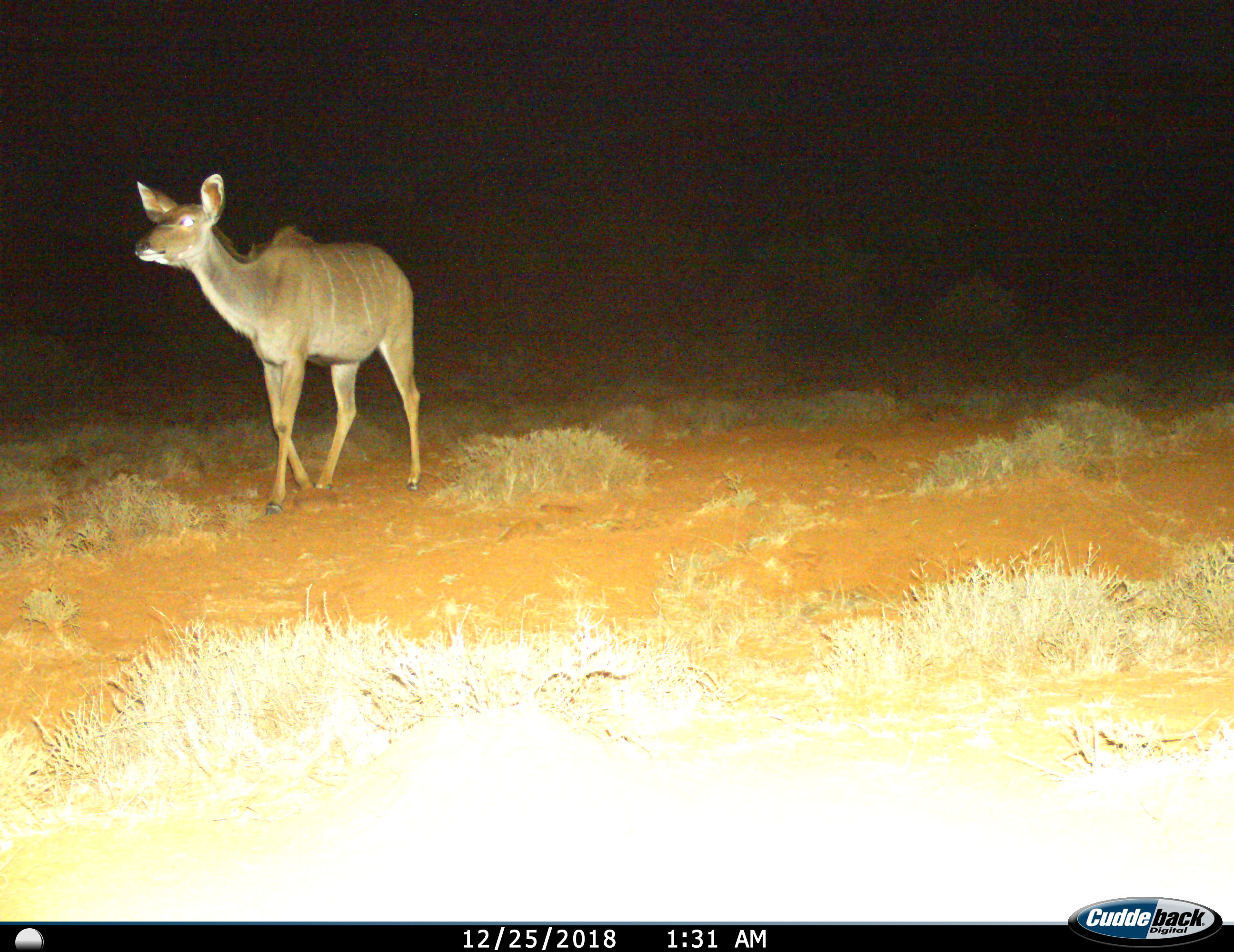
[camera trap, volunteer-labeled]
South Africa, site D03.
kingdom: Animalia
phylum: Chordata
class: Mammalia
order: Artiodactyla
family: Bovidae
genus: Tragelaphus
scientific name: Tragelaphus strepsiceros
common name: greater kudu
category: kudu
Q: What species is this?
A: Kudu (greater kudu) (Tragelaphus strepsiceros).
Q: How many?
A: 1.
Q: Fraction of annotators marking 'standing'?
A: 30%.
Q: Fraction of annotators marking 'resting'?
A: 0%.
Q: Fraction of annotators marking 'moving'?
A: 70%.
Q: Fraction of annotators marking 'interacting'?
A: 0%.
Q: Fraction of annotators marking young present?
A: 0%.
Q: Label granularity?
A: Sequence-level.